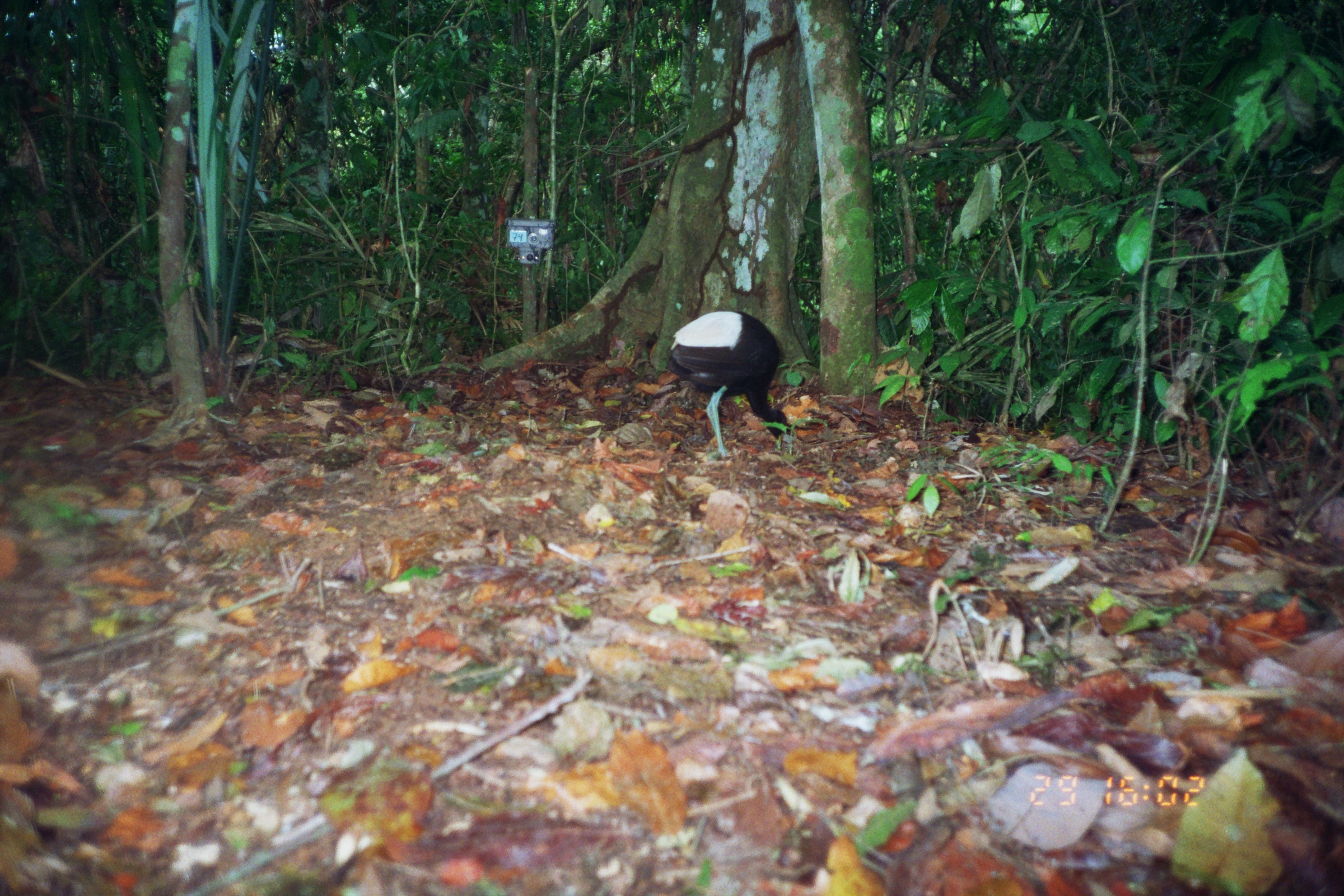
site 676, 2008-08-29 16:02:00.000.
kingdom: Animalia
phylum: Chordata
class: Aves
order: Gruiformes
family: Psophiidae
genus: Psophia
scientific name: Psophia leucoptera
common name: pale-winged trumpeter